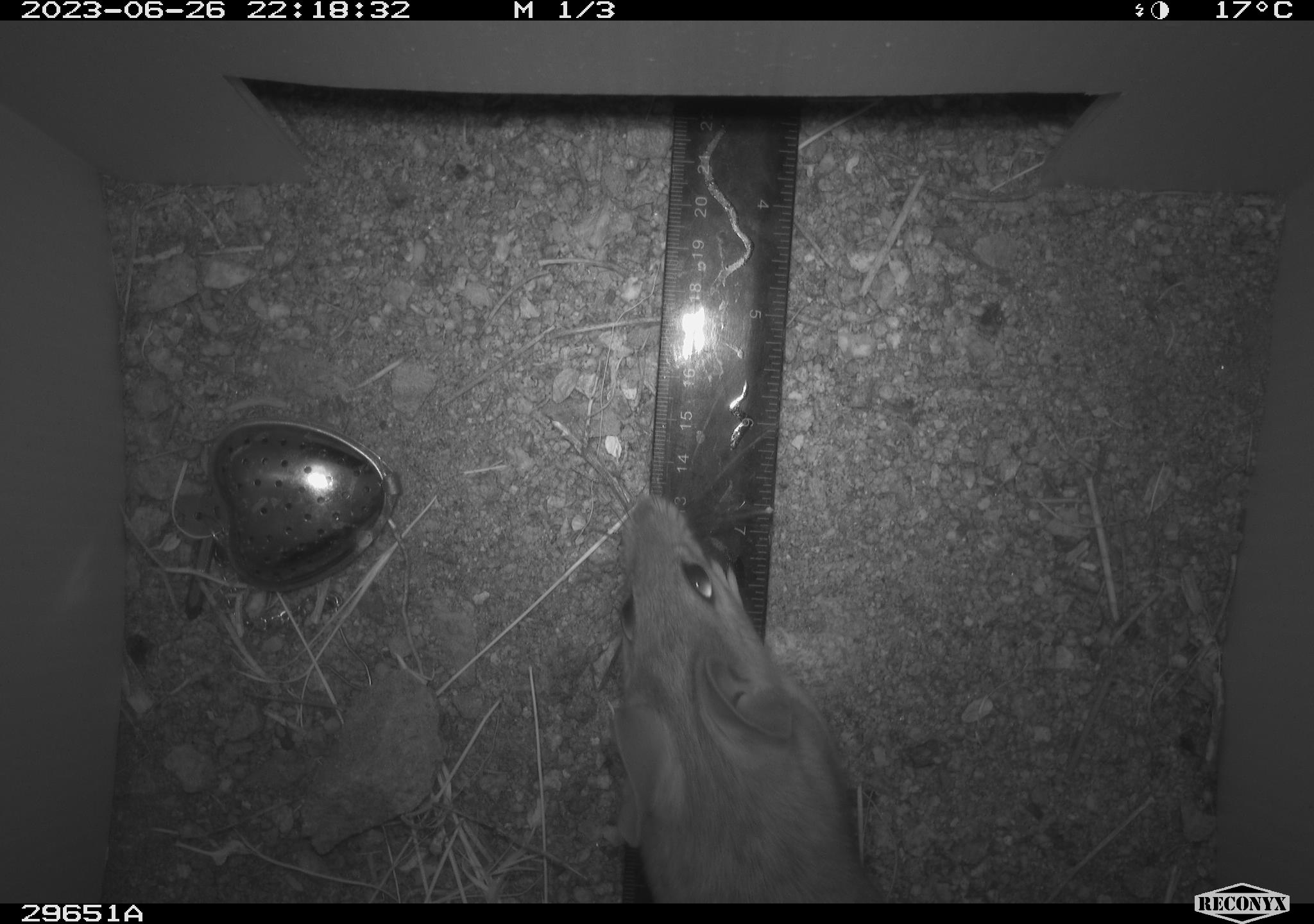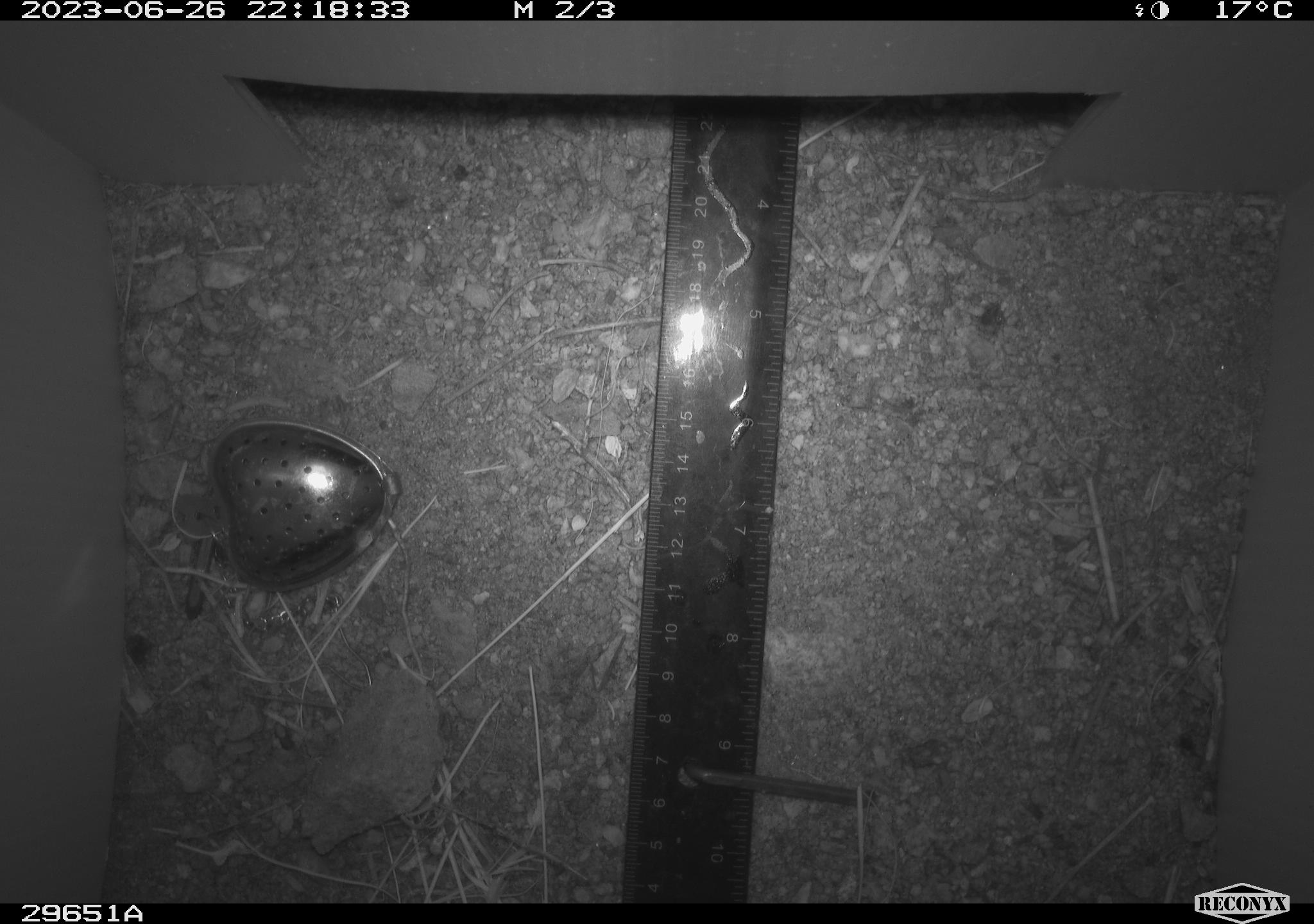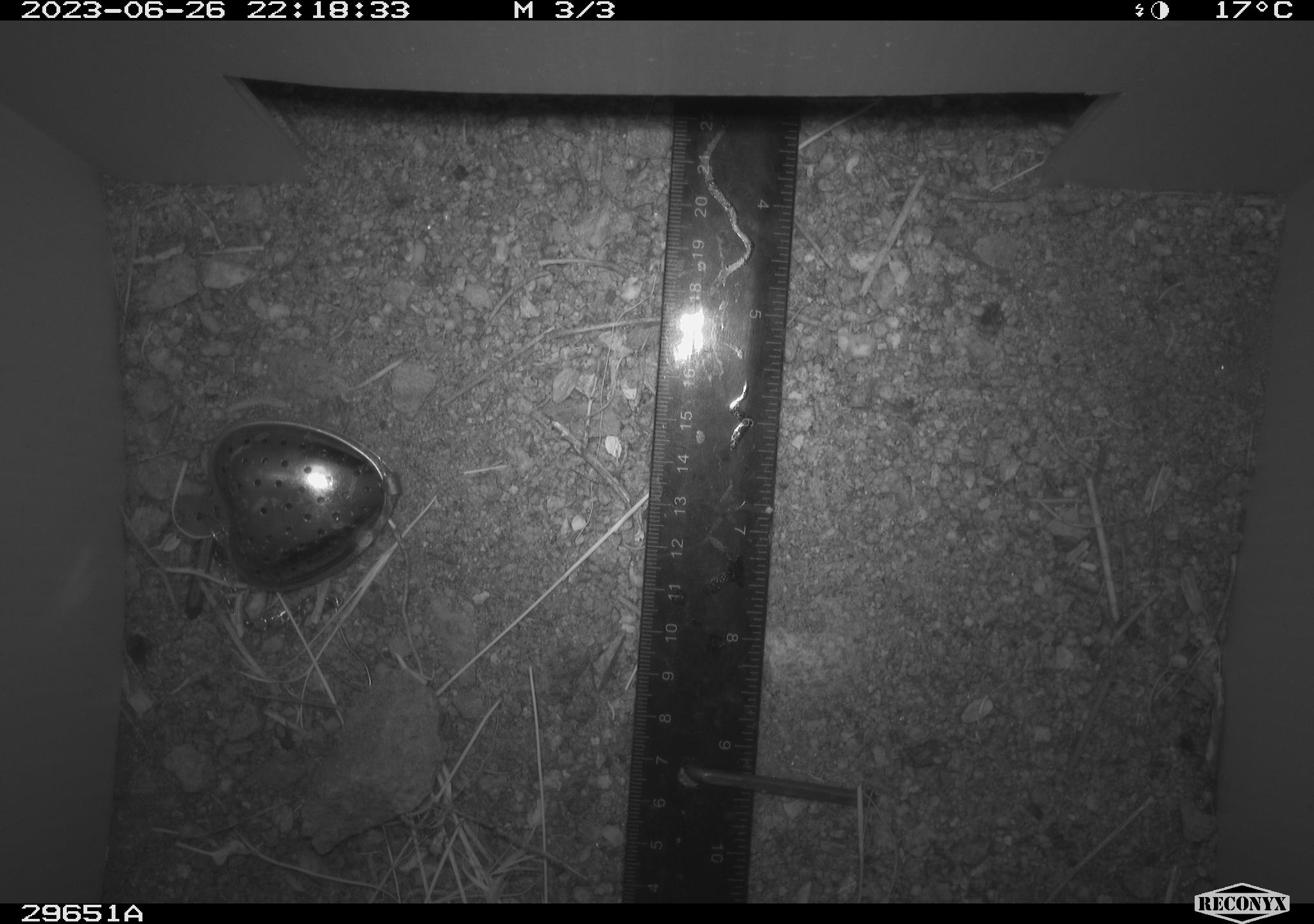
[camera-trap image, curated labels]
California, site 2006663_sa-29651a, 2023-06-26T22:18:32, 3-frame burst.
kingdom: Animalia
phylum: Chordata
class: Mammalia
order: Rodentia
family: Cricetidae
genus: Neotoma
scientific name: Neotoma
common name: pack rat or woodrat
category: neotoma species